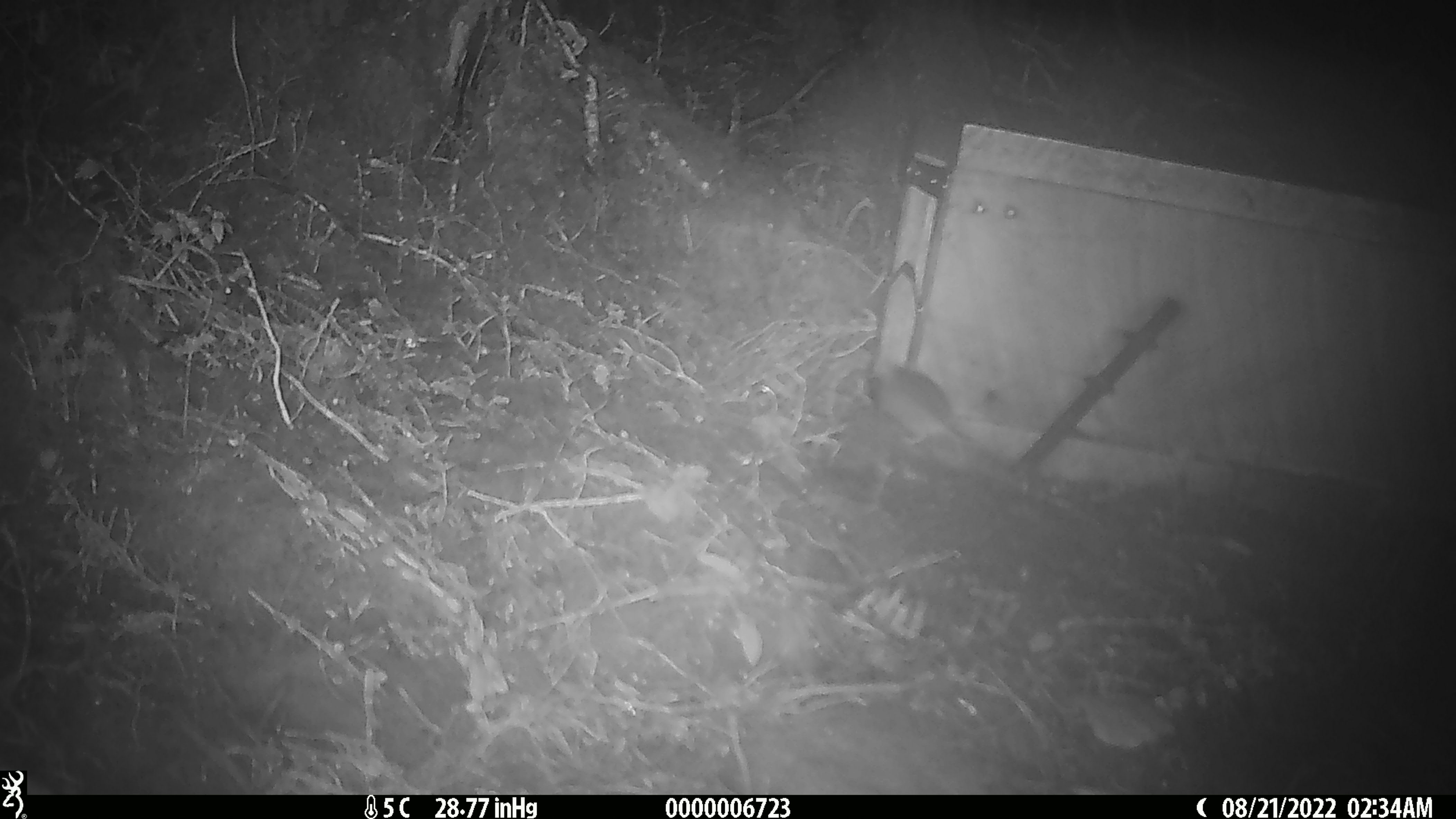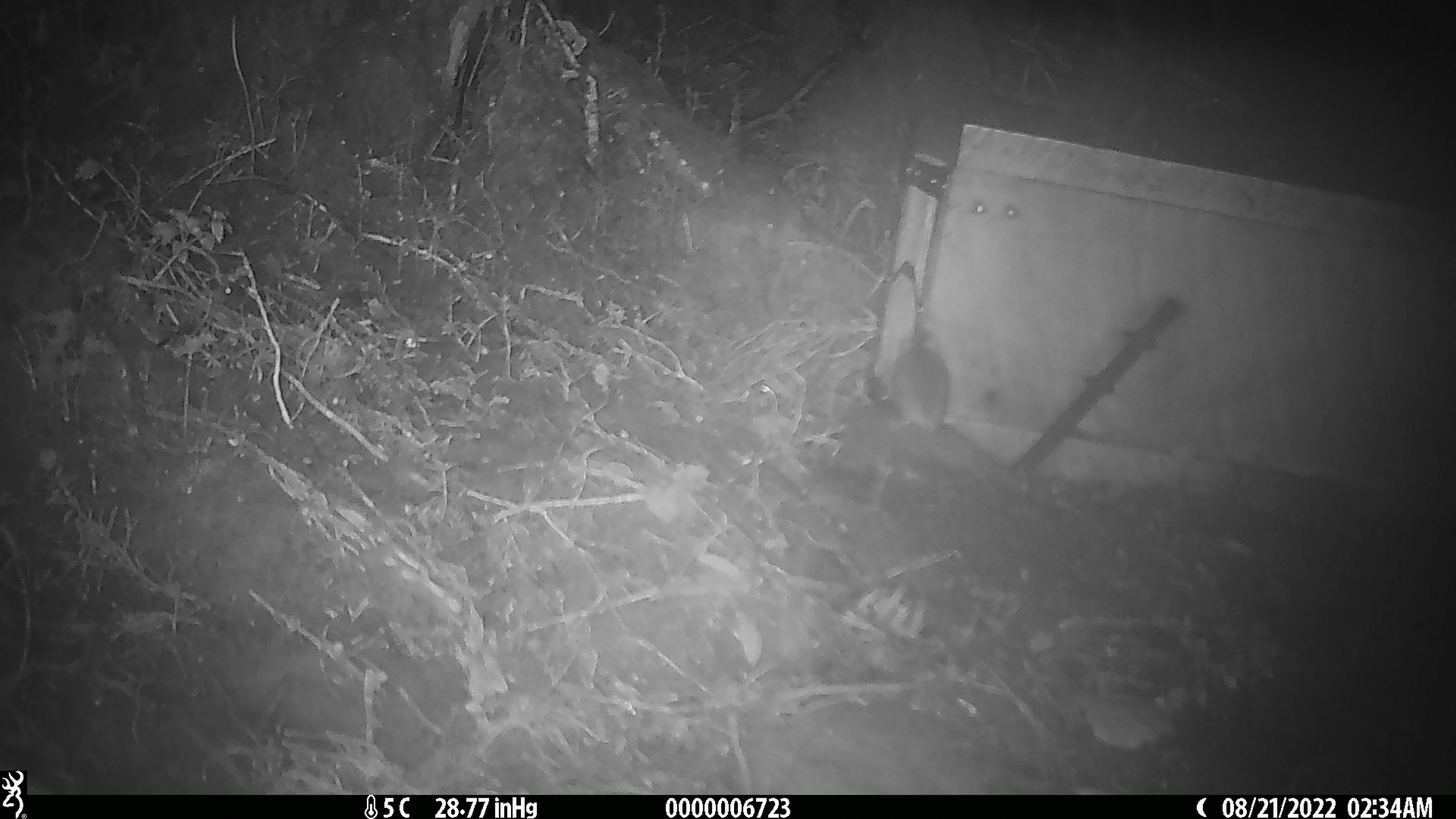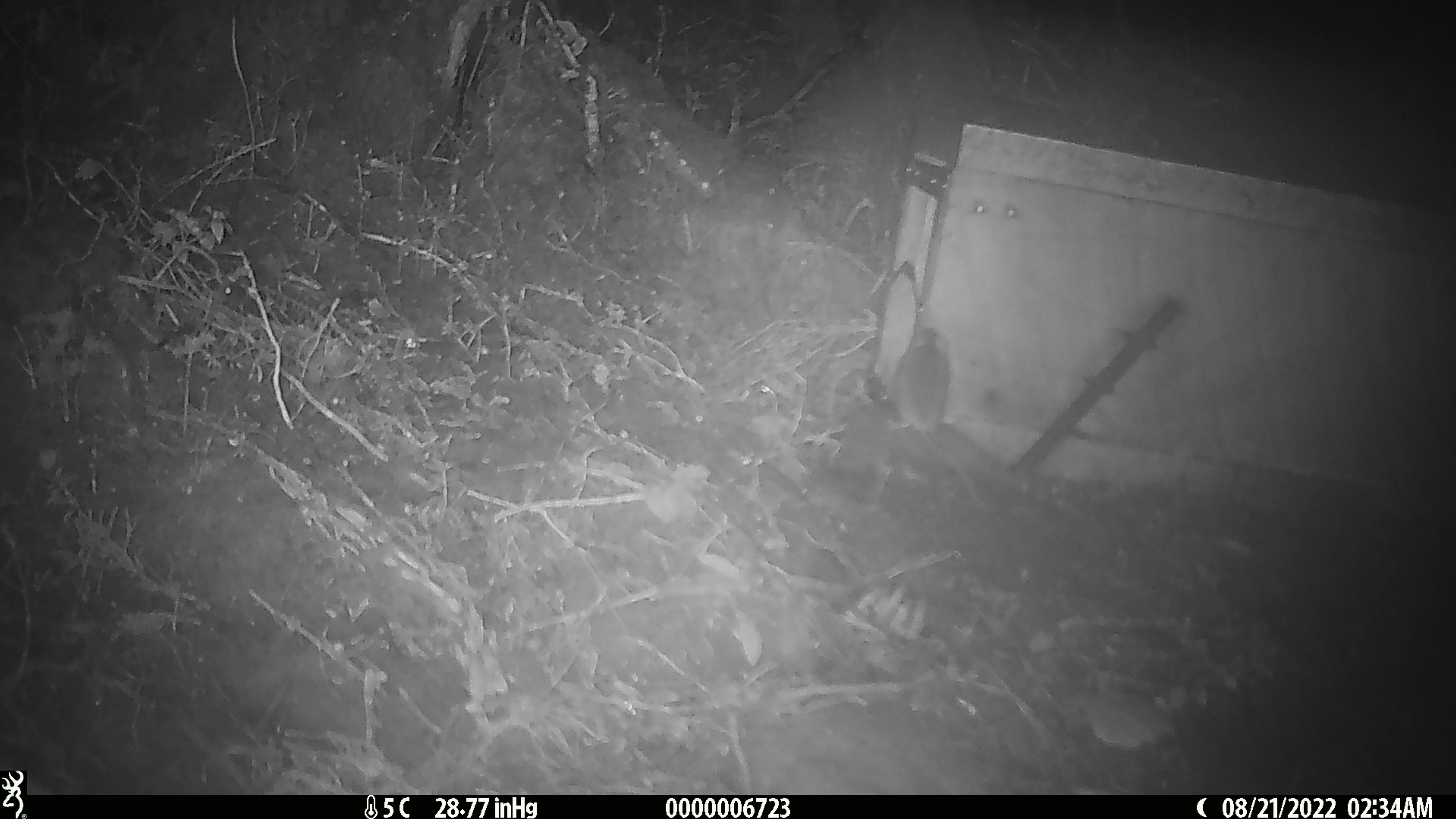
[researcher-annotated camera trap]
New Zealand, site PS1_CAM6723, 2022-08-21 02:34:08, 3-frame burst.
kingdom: Animalia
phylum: Chordata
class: Mammalia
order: Rodentia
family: Muridae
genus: Mus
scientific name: Mus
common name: mouse